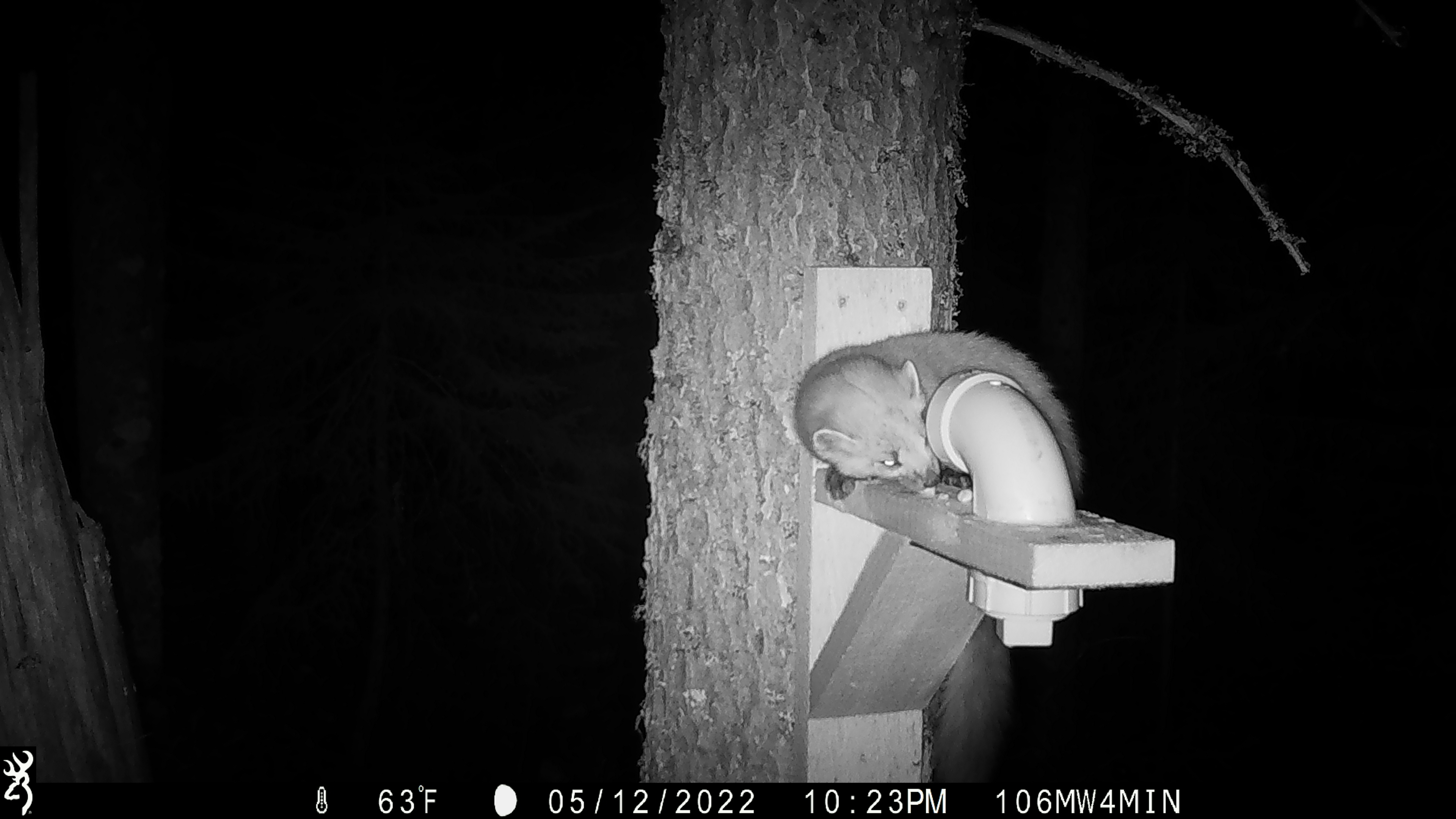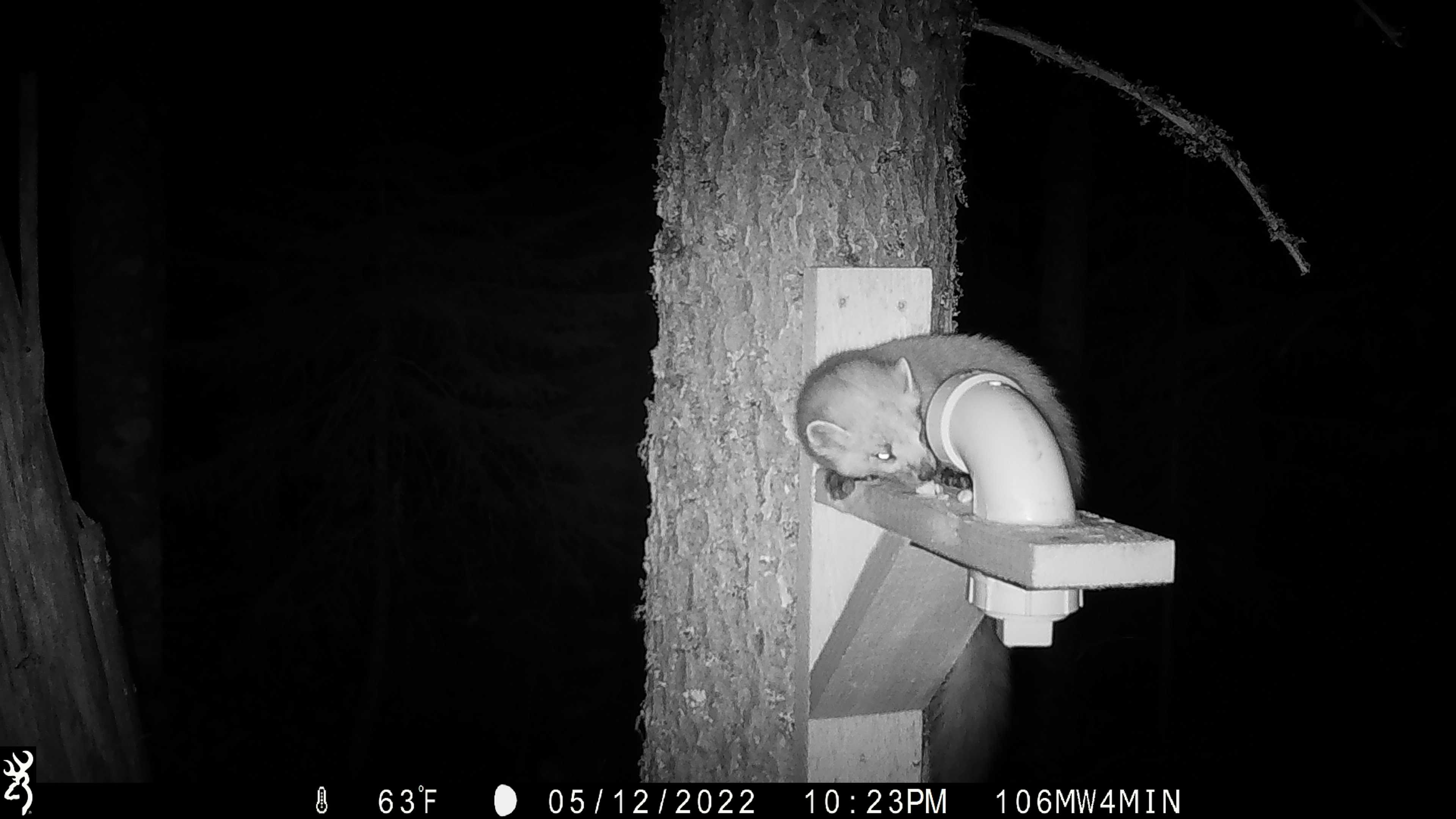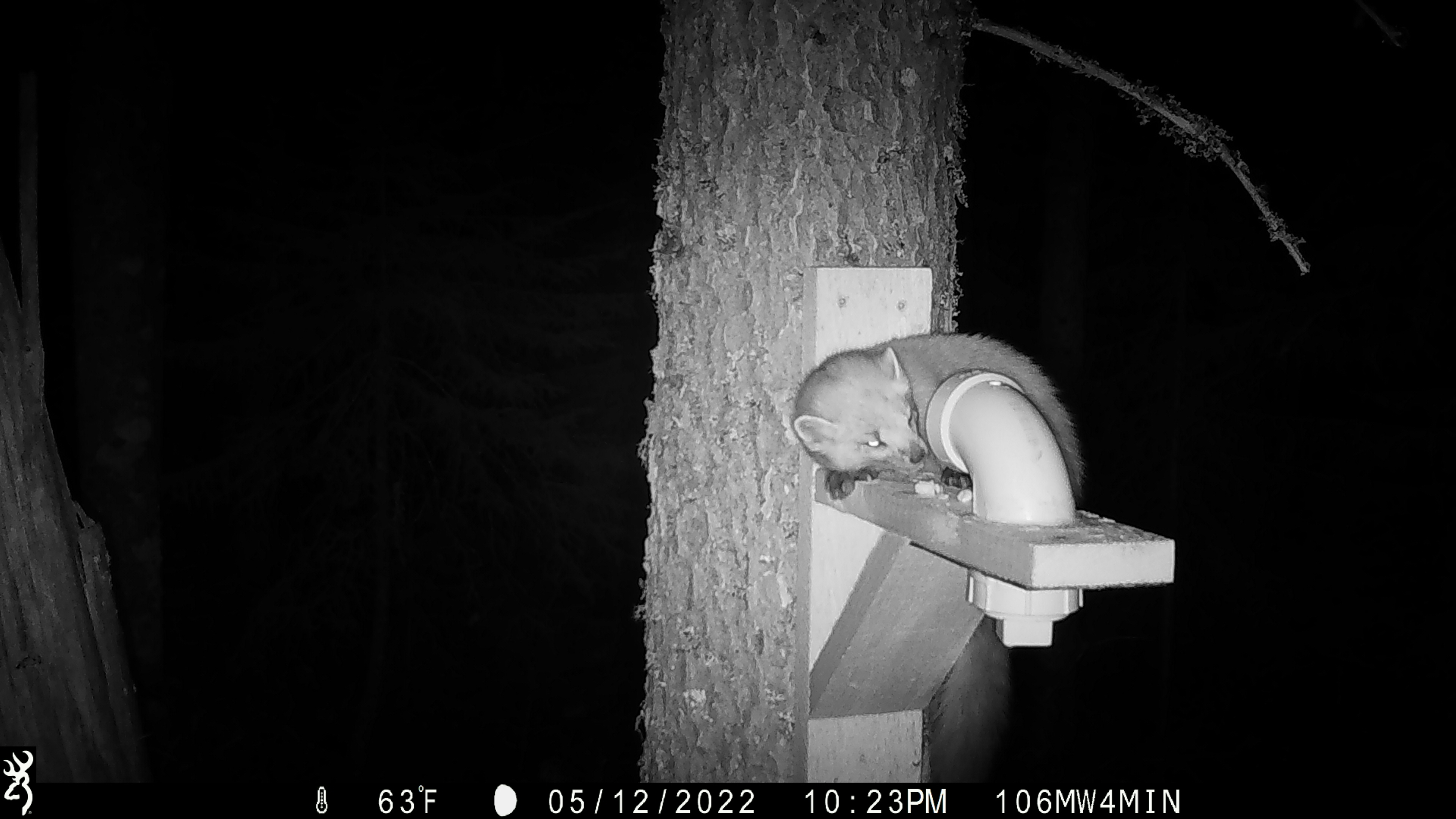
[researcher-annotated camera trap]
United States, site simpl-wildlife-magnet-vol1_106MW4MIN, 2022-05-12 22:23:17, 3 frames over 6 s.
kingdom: Animalia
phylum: Chordata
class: Mammalia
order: Carnivora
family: Mustelidae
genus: Martes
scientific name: Martes americana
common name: american marten